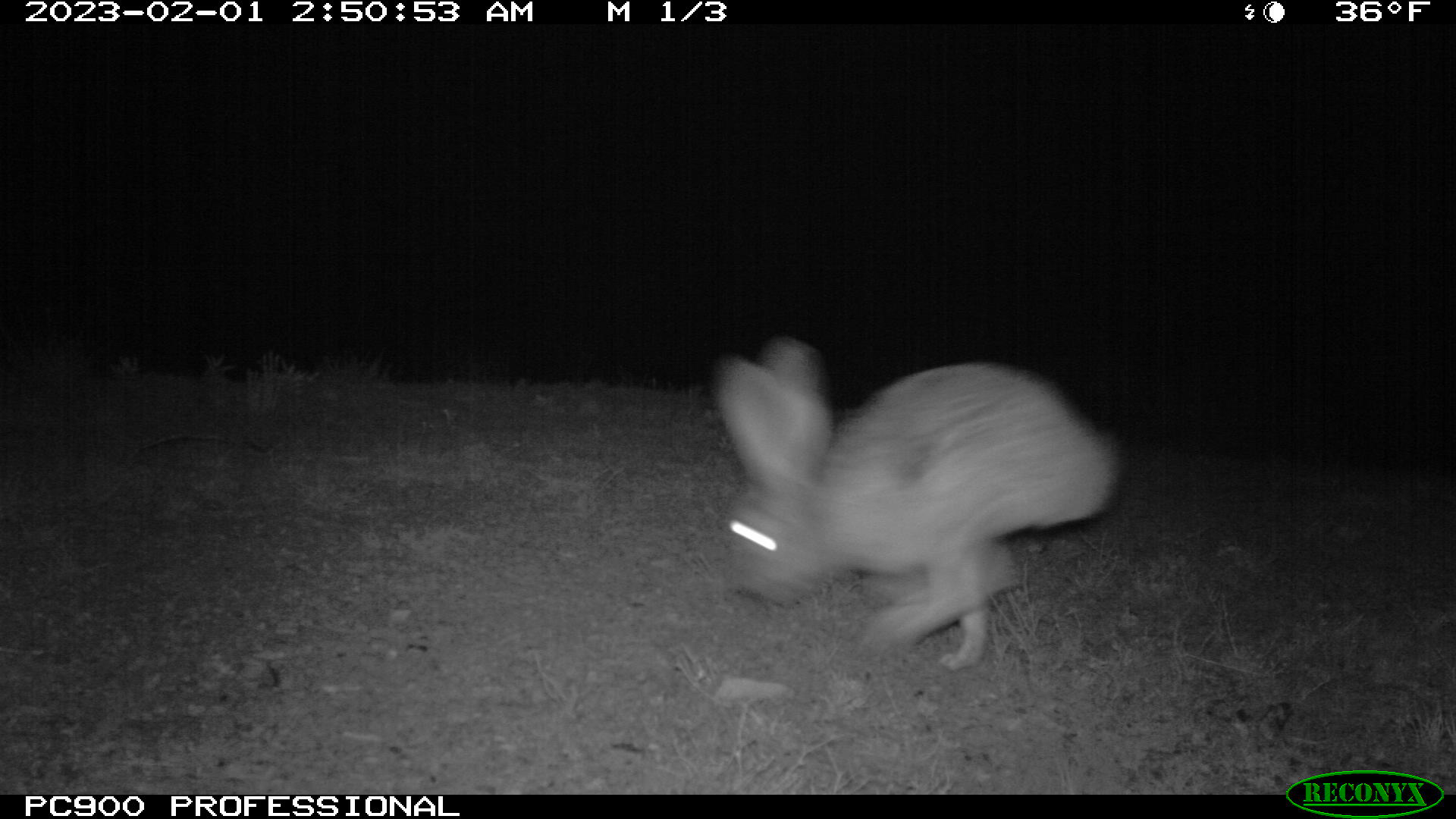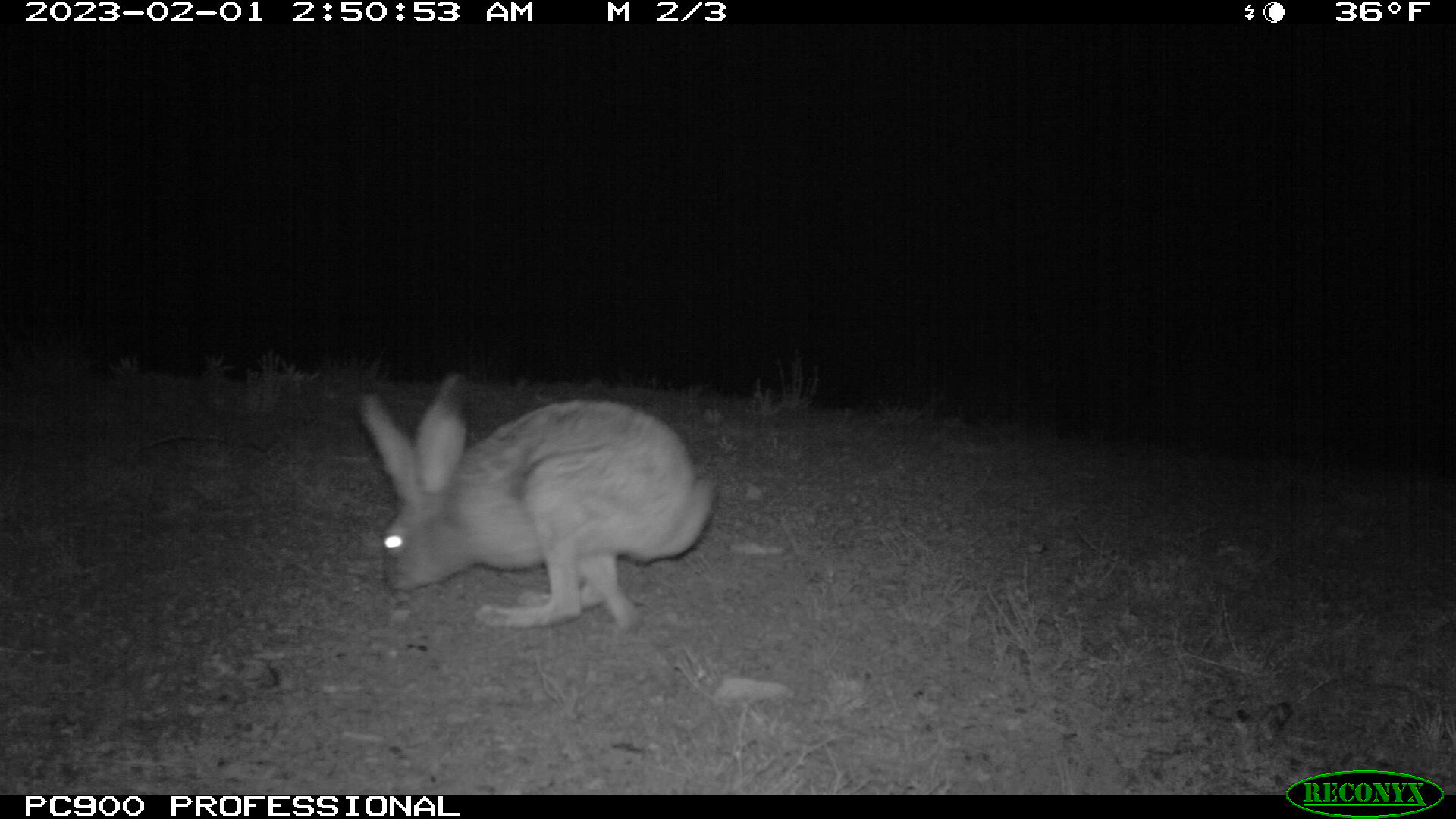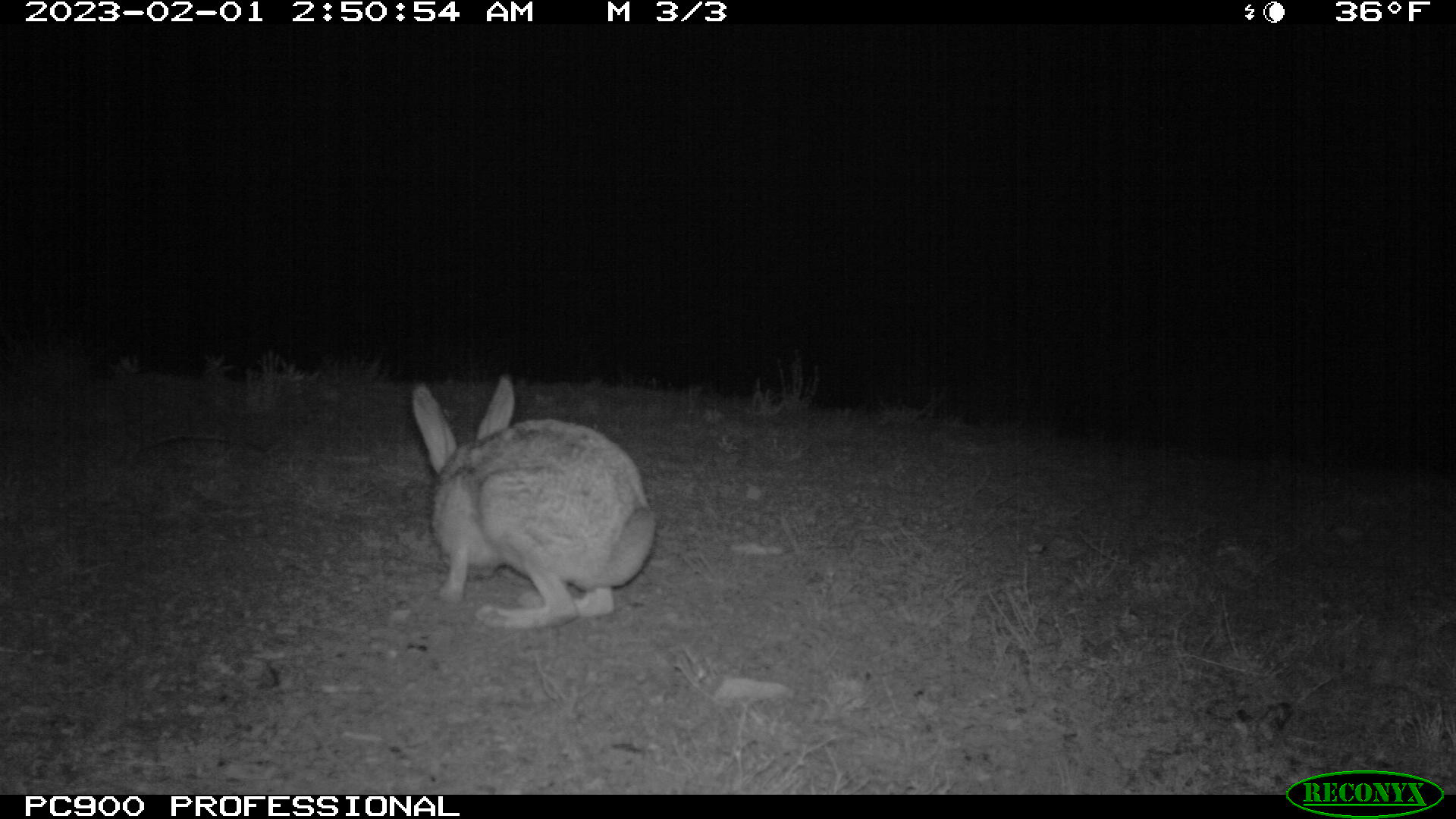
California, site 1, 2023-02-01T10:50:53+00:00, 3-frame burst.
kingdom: Animalia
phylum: Chordata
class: Mammalia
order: Lagomorpha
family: Leporidae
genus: Lepus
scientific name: Lepus californicus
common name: black-tailed jackrabbit